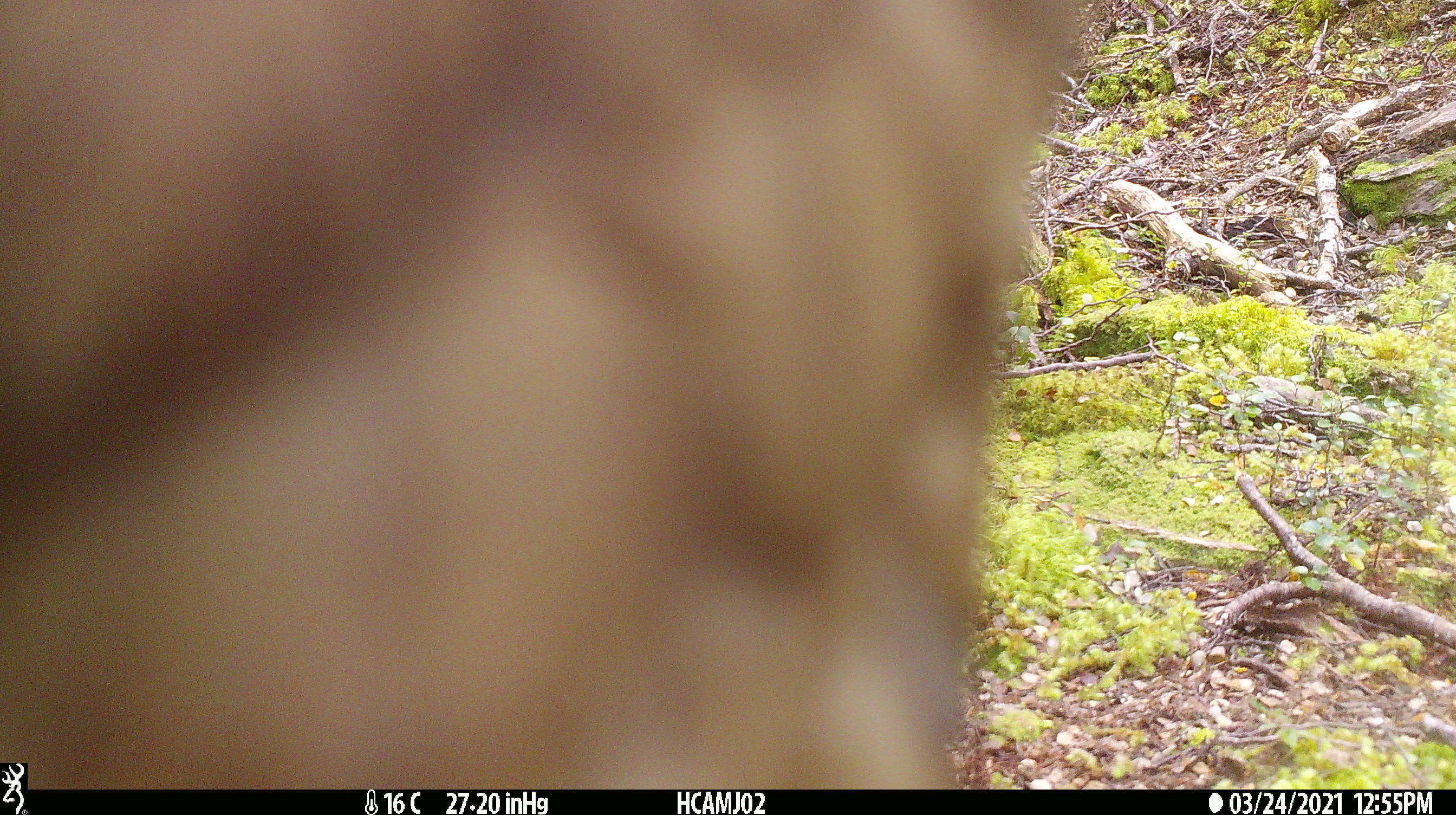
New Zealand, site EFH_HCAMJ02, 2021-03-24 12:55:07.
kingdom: Animalia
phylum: Chordata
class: Aves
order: Psittaciformes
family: Strigopidae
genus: Nestor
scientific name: Nestor notabilis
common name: kea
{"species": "kea (Nestor notabilis)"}